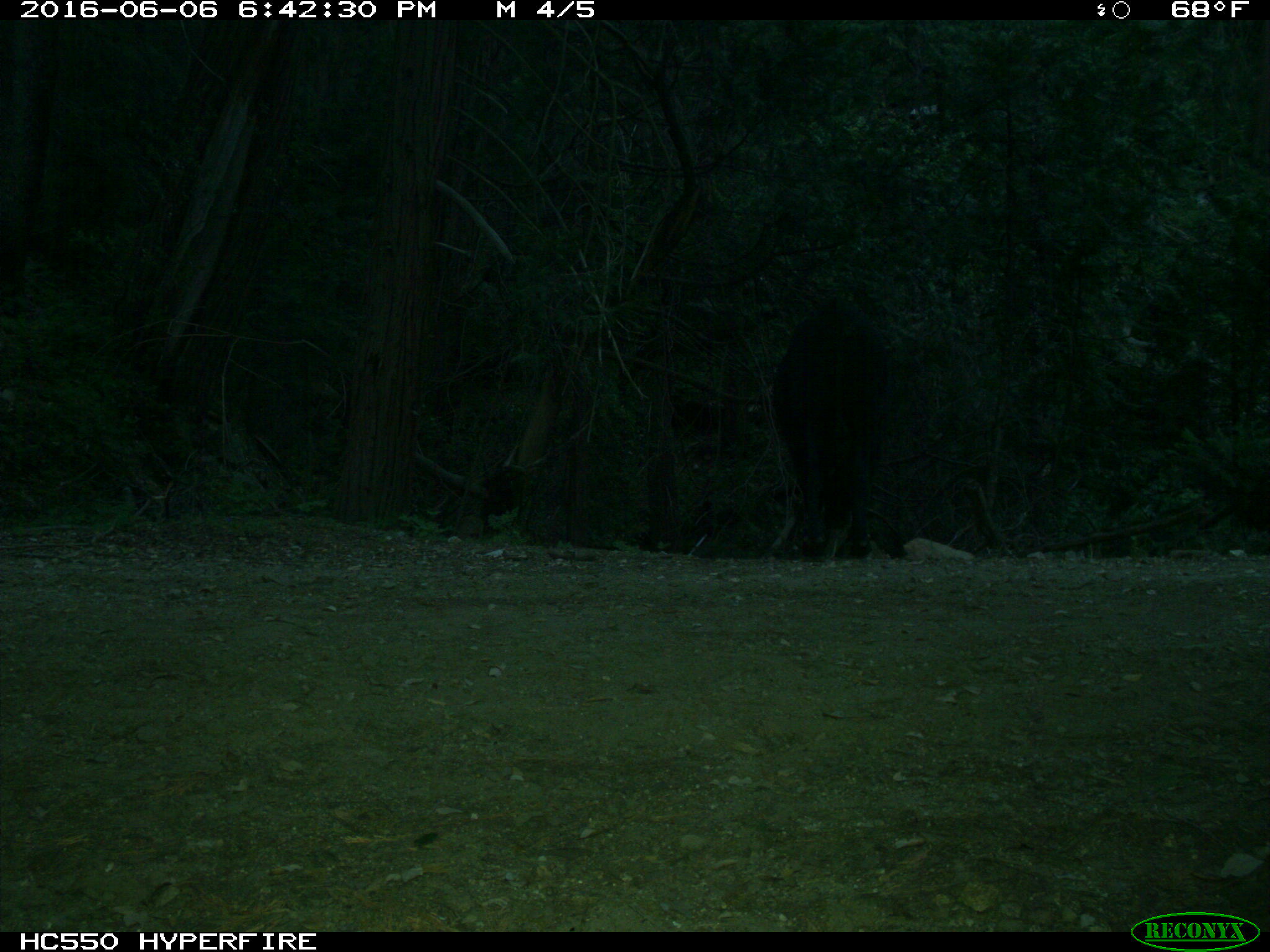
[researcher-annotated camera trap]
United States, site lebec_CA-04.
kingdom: Animalia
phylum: Chordata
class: Mammalia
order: Artiodactyla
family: Bovidae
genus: Bos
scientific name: Bos taurus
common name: domestic cow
Bos taurus (domestic cow).